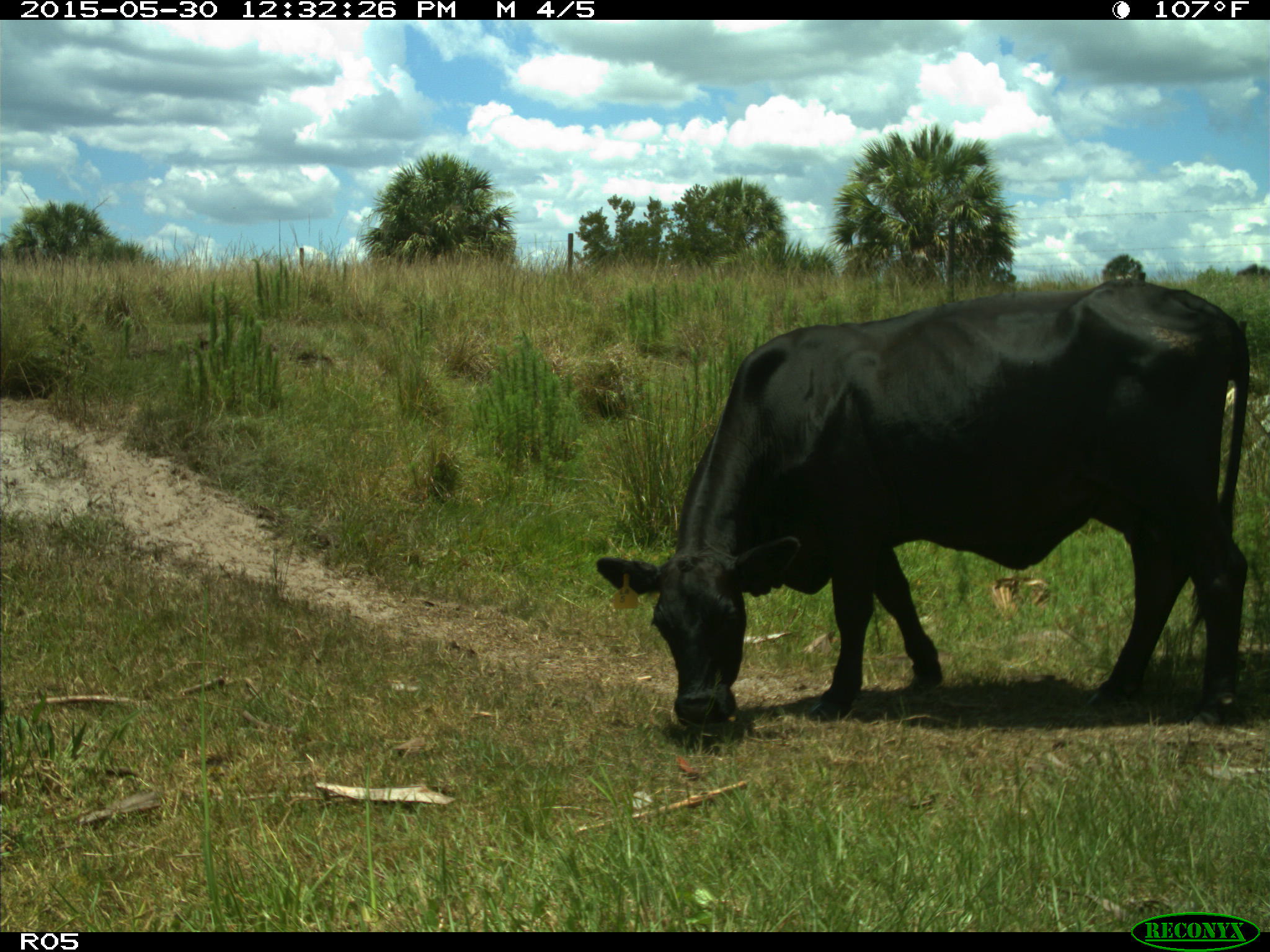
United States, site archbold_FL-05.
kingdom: Animalia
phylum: Chordata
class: Mammalia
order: Artiodactyla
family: Bovidae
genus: Bos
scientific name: Bos taurus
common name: domestic cow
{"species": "Bos taurus (domestic cow)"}